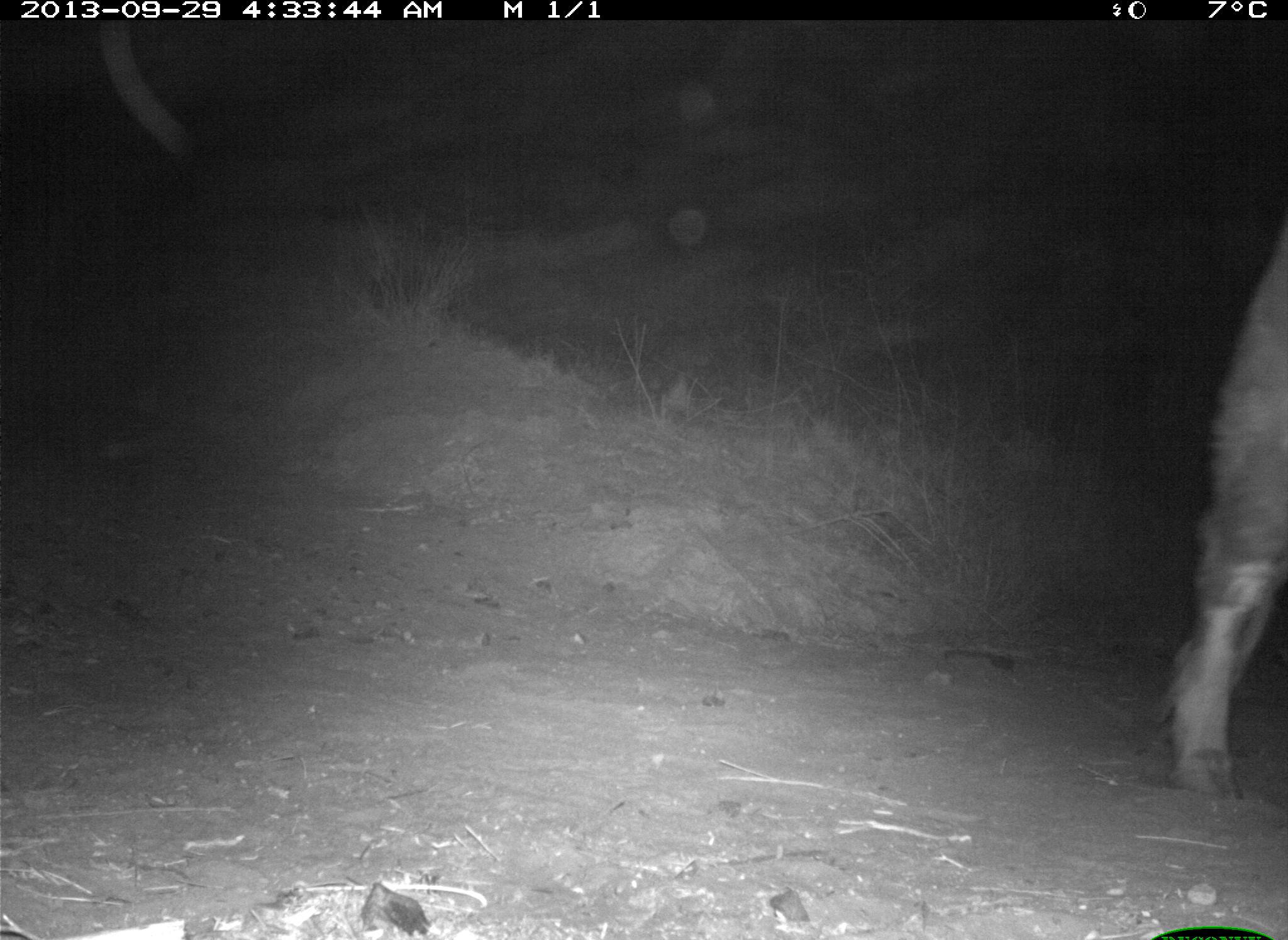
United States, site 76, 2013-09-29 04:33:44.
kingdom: Animalia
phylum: Chordata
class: Mammalia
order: Artiodactyla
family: Bovidae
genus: Bos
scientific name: Bos taurus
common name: cow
Cow (Bos taurus).